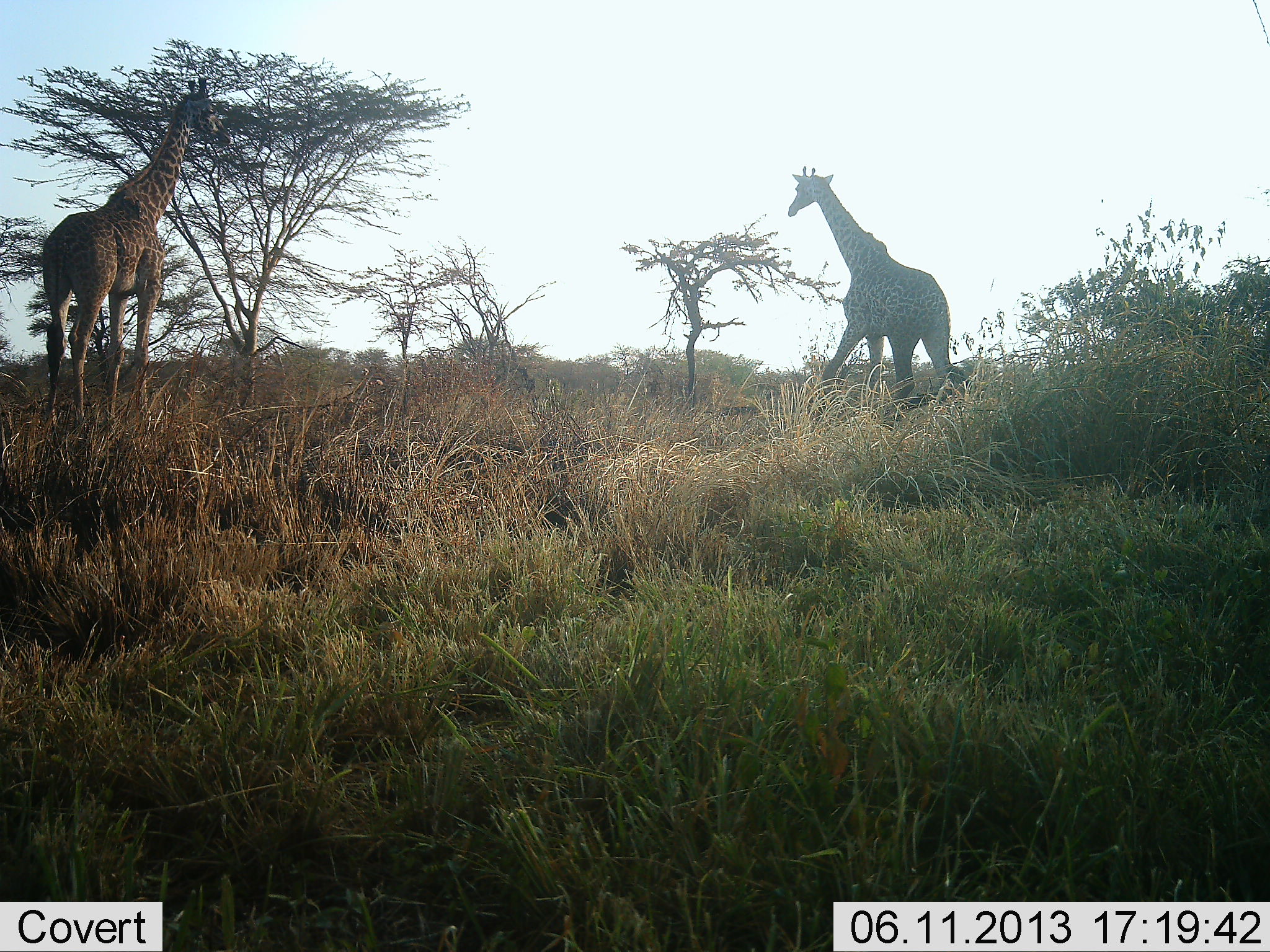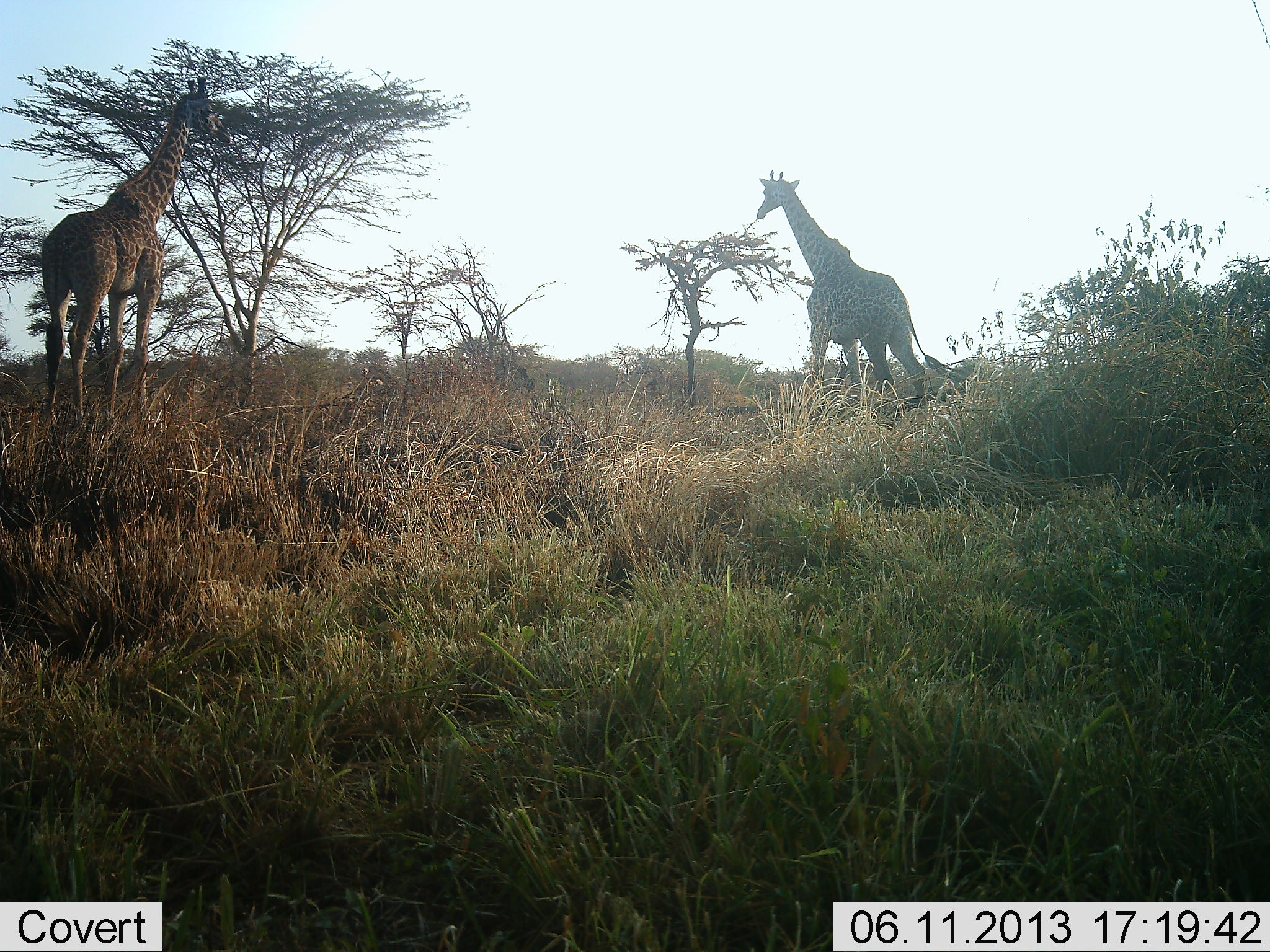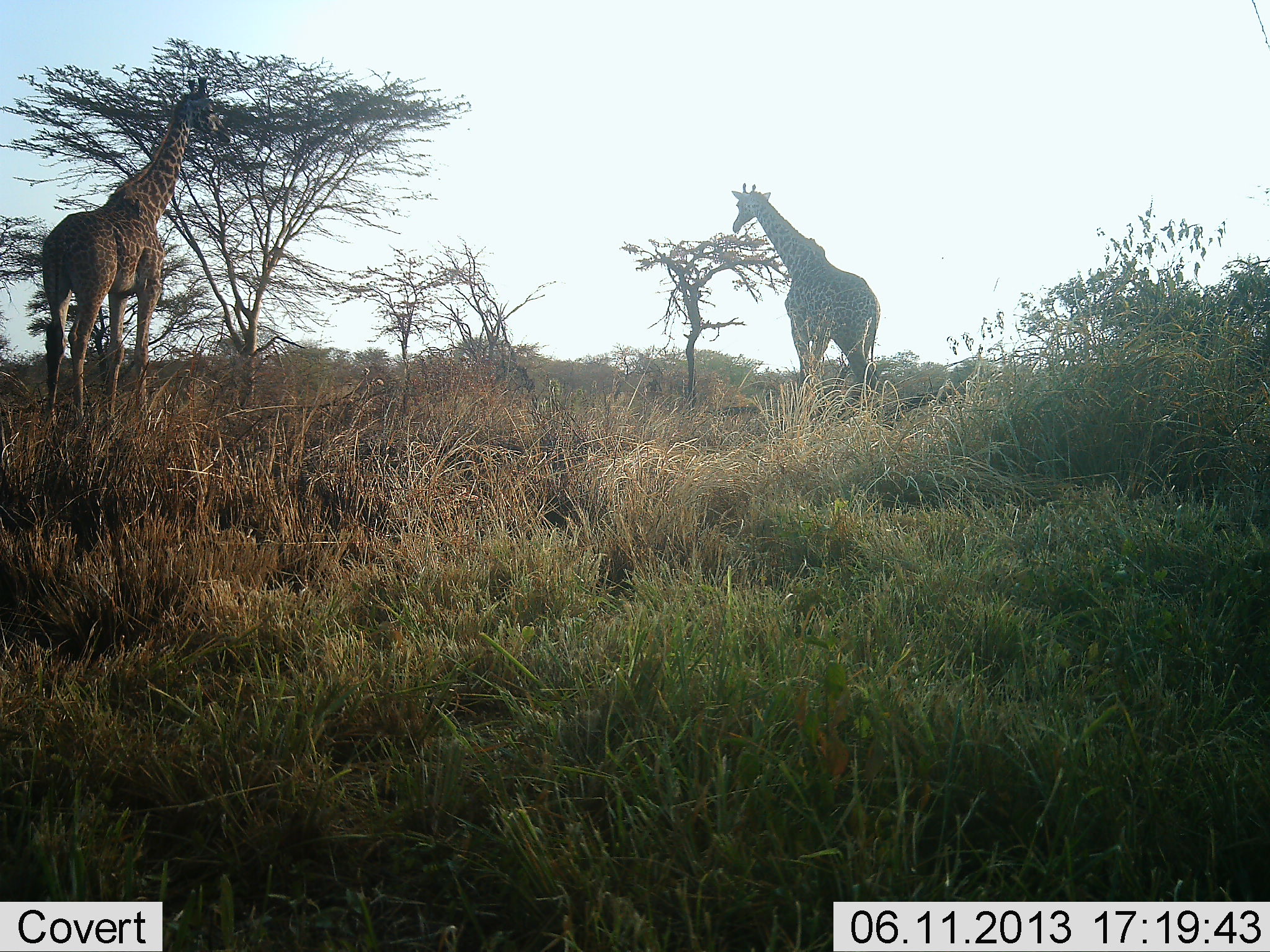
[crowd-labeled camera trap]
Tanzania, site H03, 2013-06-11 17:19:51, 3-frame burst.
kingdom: Animalia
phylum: Chordata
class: Mammalia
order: Artiodactyla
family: Giraffidae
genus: Giraffa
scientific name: Giraffa camelopardalis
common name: giraffe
Giraffe (Giraffa camelopardalis), count 2. Behavior (volunteer vote fractions): standing 70%, resting 0%, moving 80%, interacting 0%. Young present (vote fraction): 0%. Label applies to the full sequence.